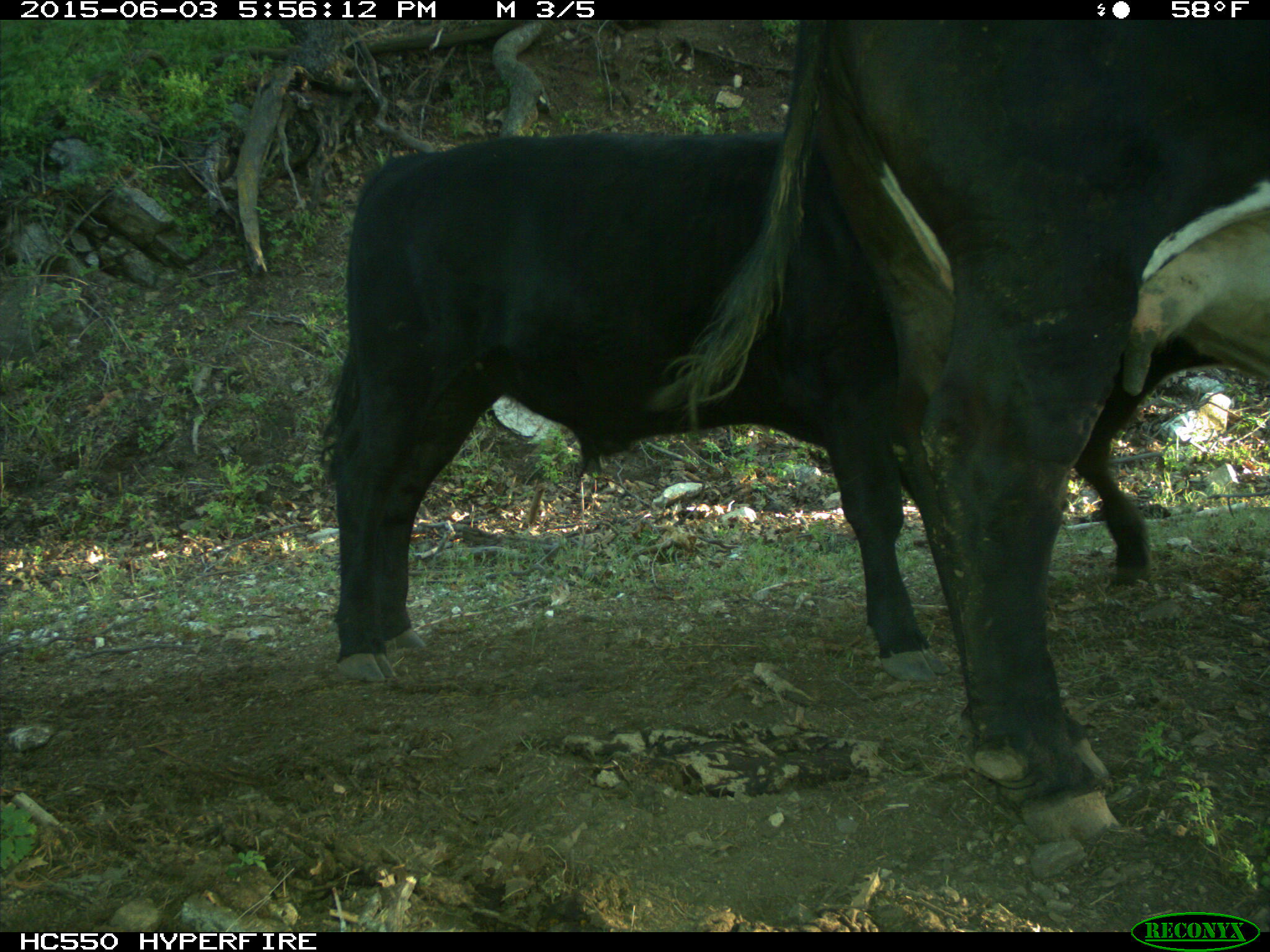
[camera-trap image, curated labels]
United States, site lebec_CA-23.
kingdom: Animalia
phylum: Chordata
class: Mammalia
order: Artiodactyla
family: Bovidae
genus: Bos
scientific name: Bos taurus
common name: domestic cow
Bos taurus (domestic cow).